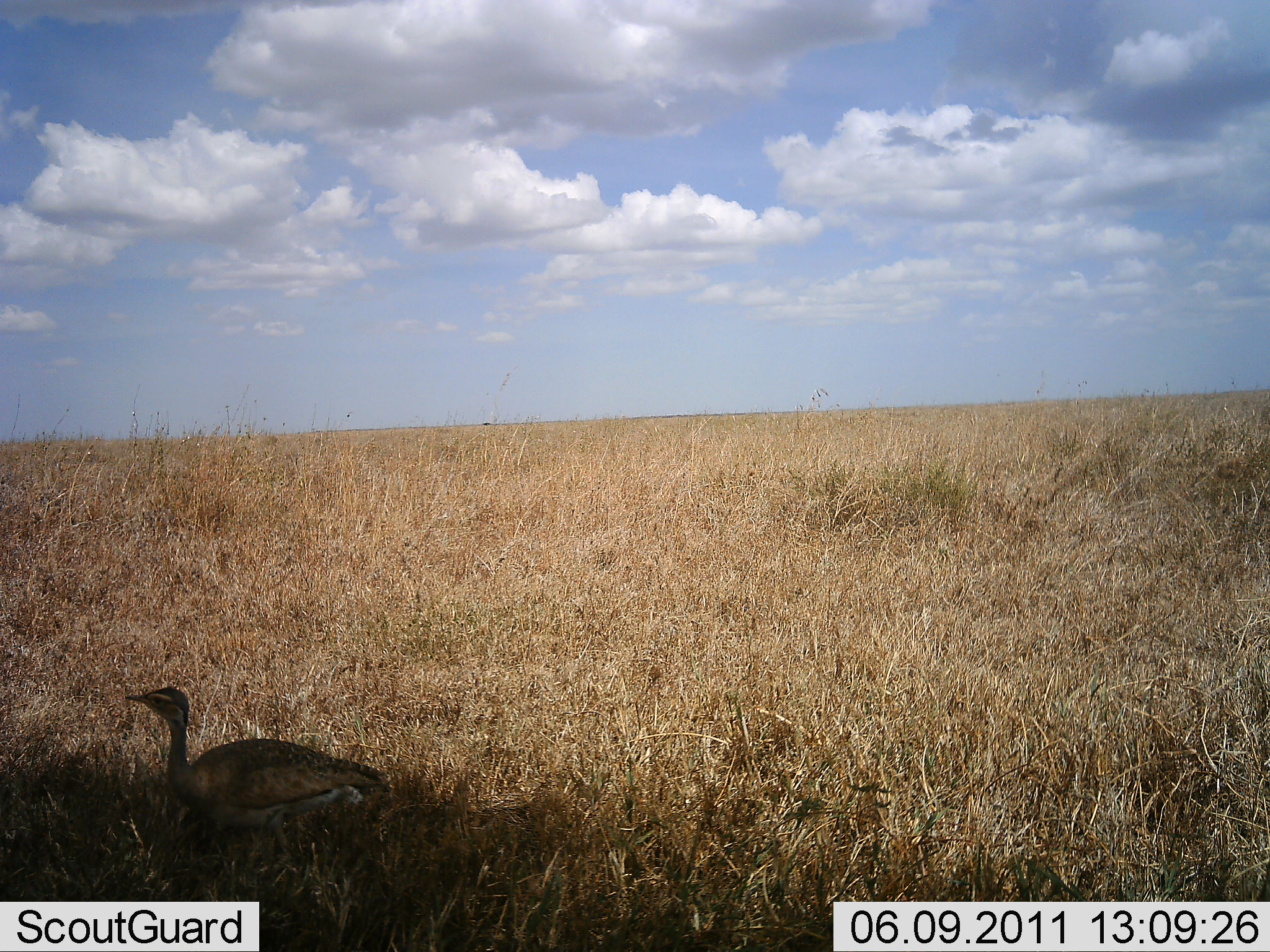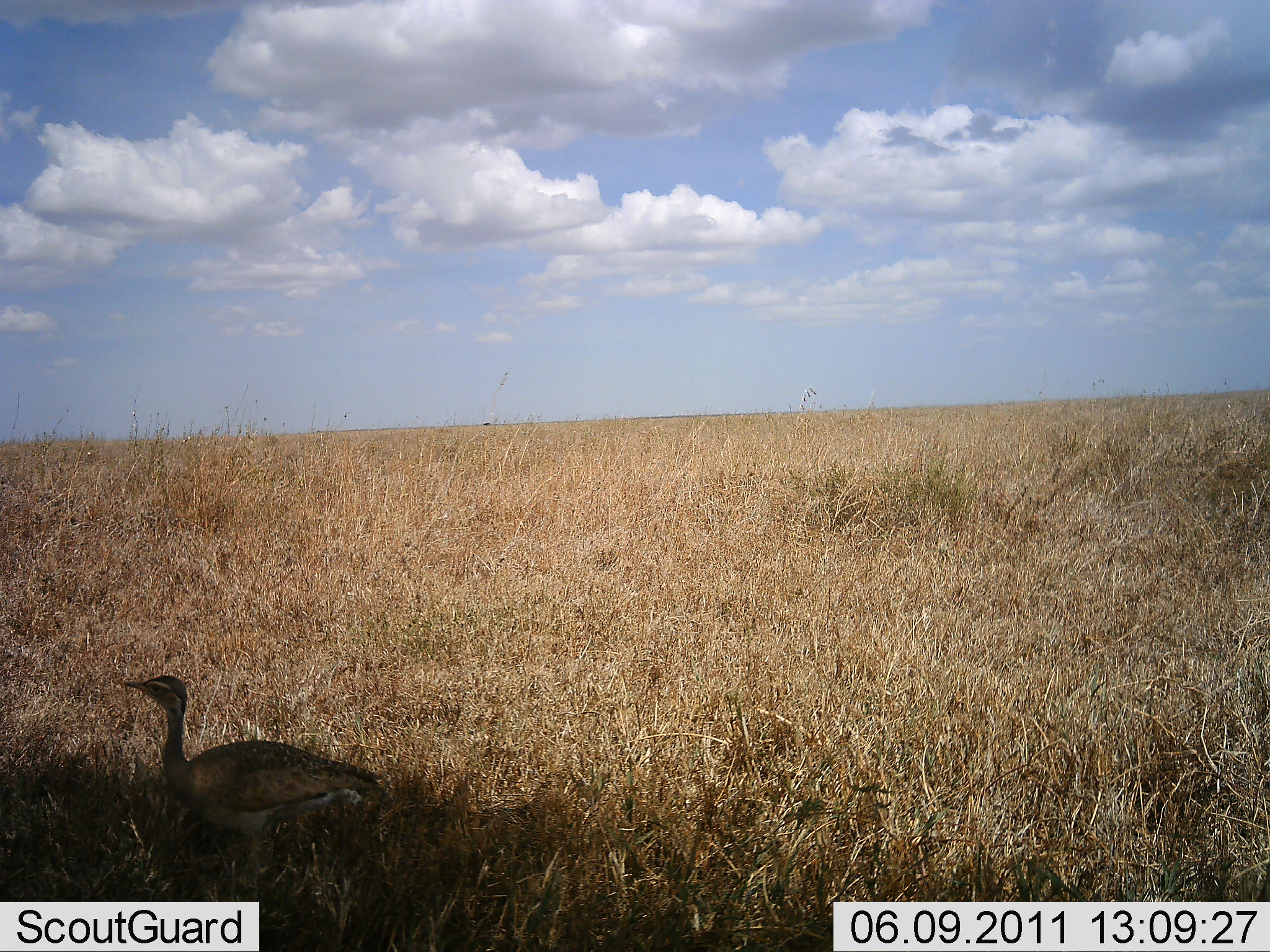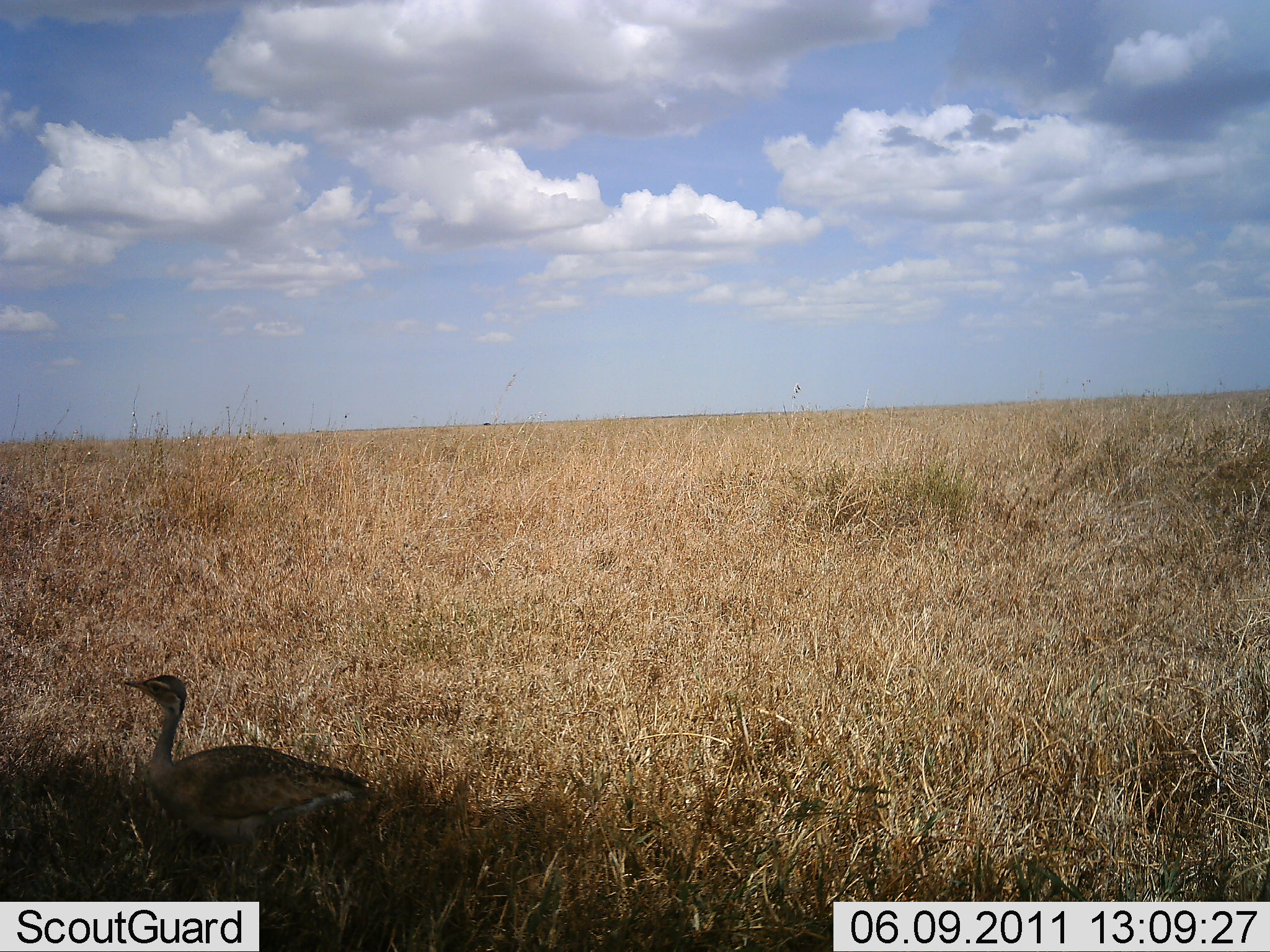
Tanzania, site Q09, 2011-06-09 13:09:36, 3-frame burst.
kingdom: Animalia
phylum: Chordata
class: Aves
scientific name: Aves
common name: bird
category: otherbird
Otherbird (bird) (Aves), count 1. Behavior (volunteer vote fractions): standing 82%, resting 9%, moving 18%, interacting 0%. Young present (vote fraction): 0%. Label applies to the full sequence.